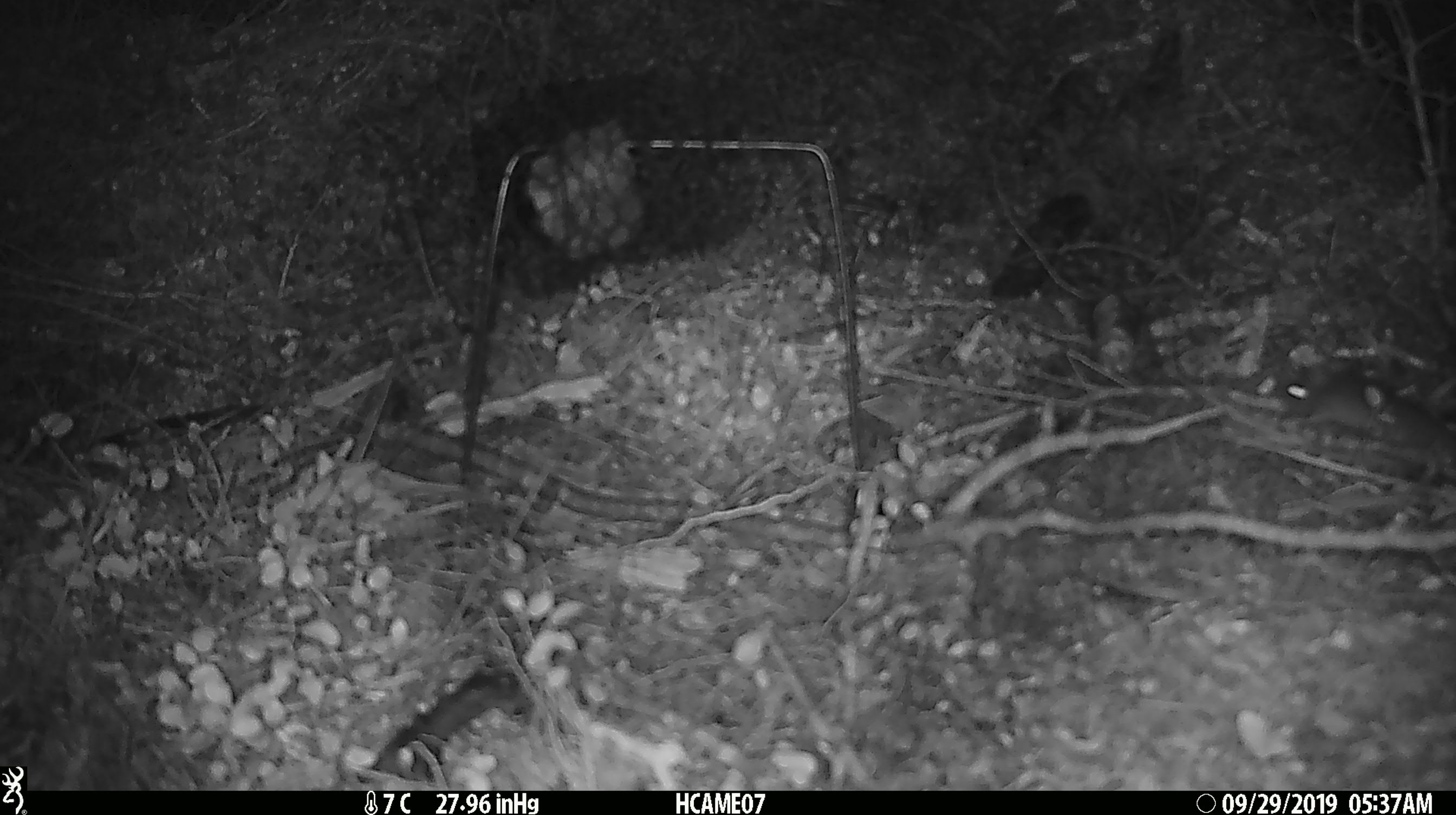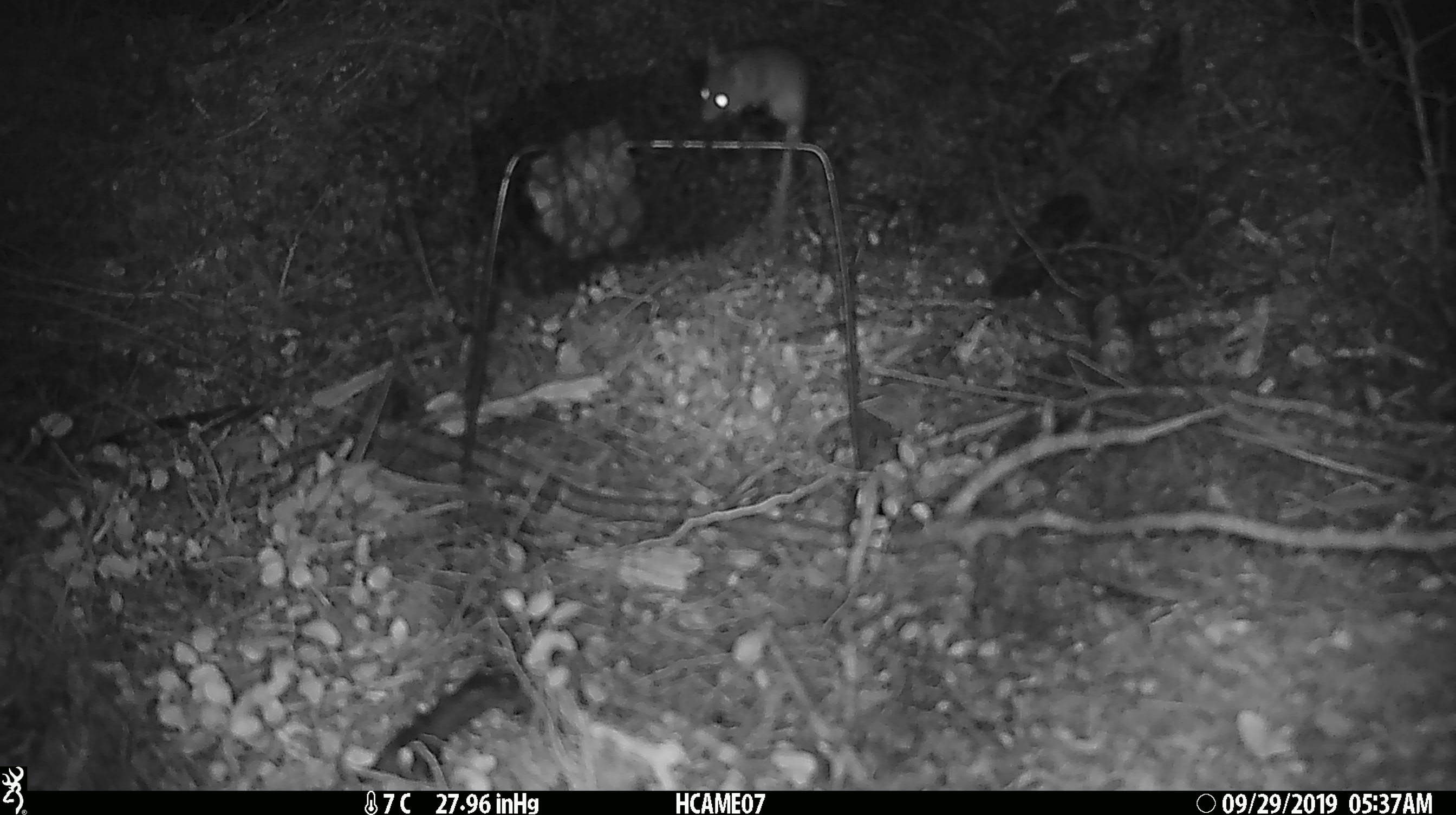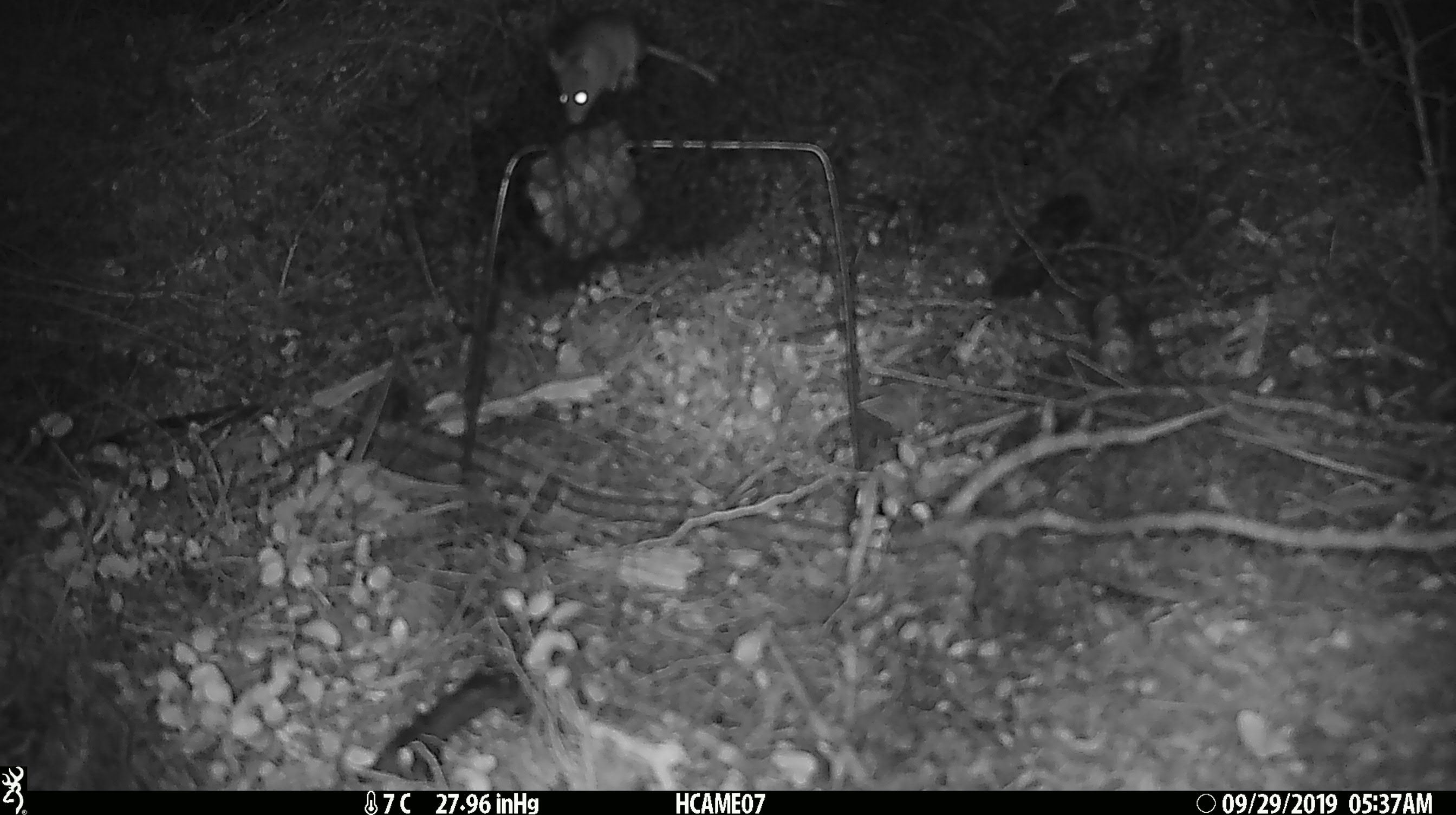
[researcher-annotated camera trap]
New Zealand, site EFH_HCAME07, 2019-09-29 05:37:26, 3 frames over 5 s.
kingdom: Animalia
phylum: Chordata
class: Mammalia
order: Rodentia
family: Muridae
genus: Mus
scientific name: Mus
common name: mouse